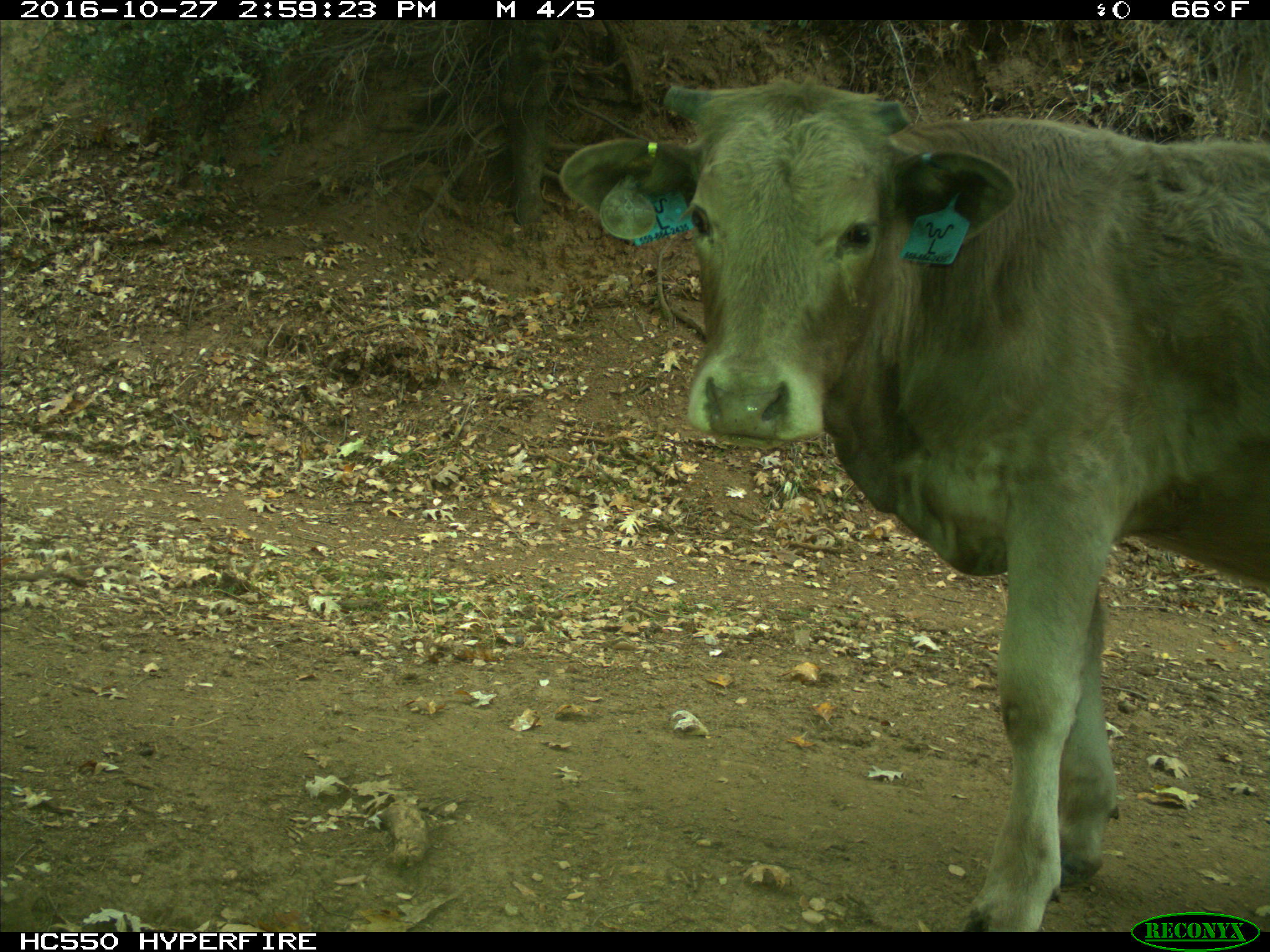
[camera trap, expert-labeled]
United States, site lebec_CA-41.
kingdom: Animalia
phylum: Chordata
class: Mammalia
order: Artiodactyla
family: Bovidae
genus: Bos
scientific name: Bos taurus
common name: domestic cow